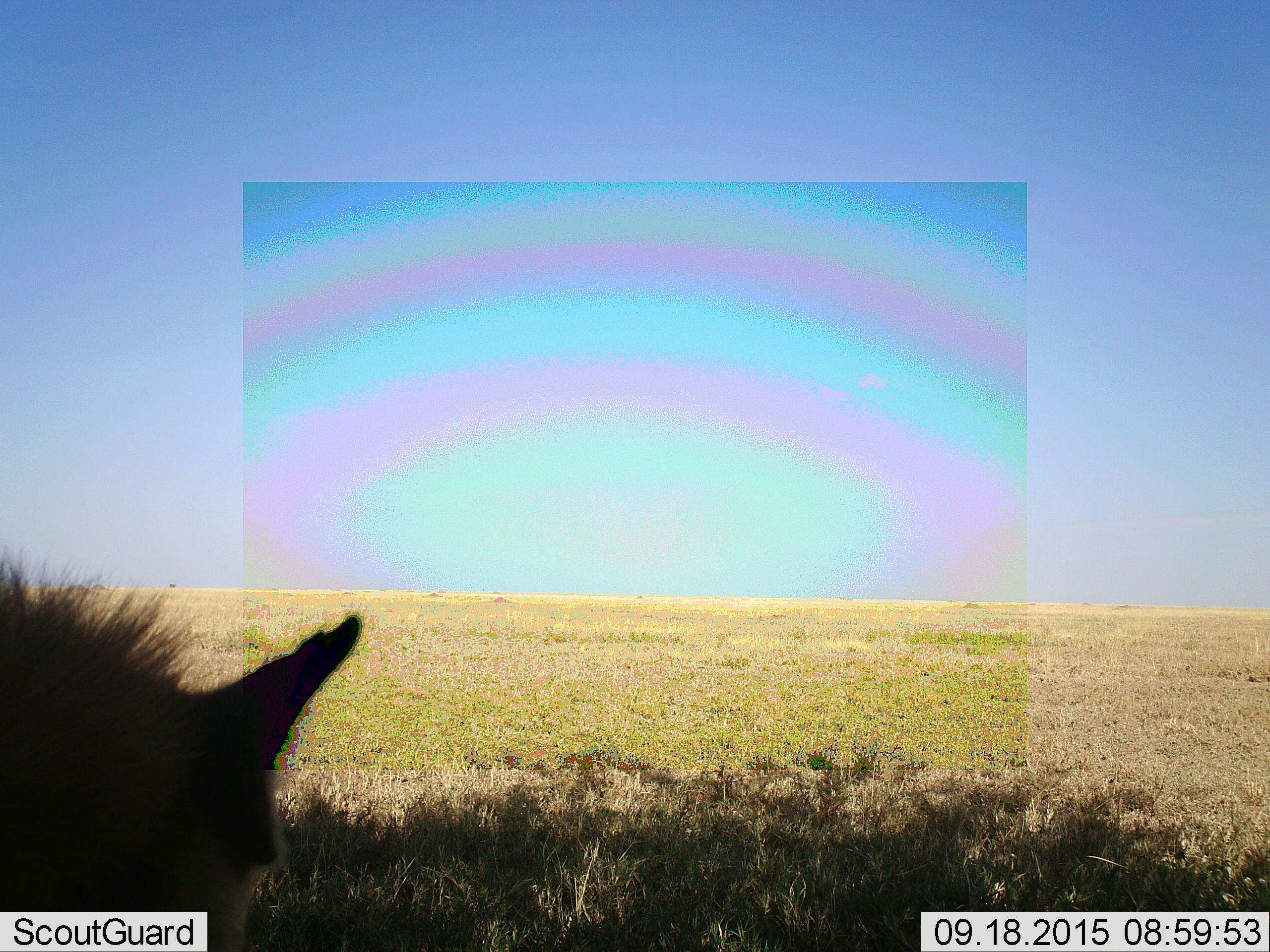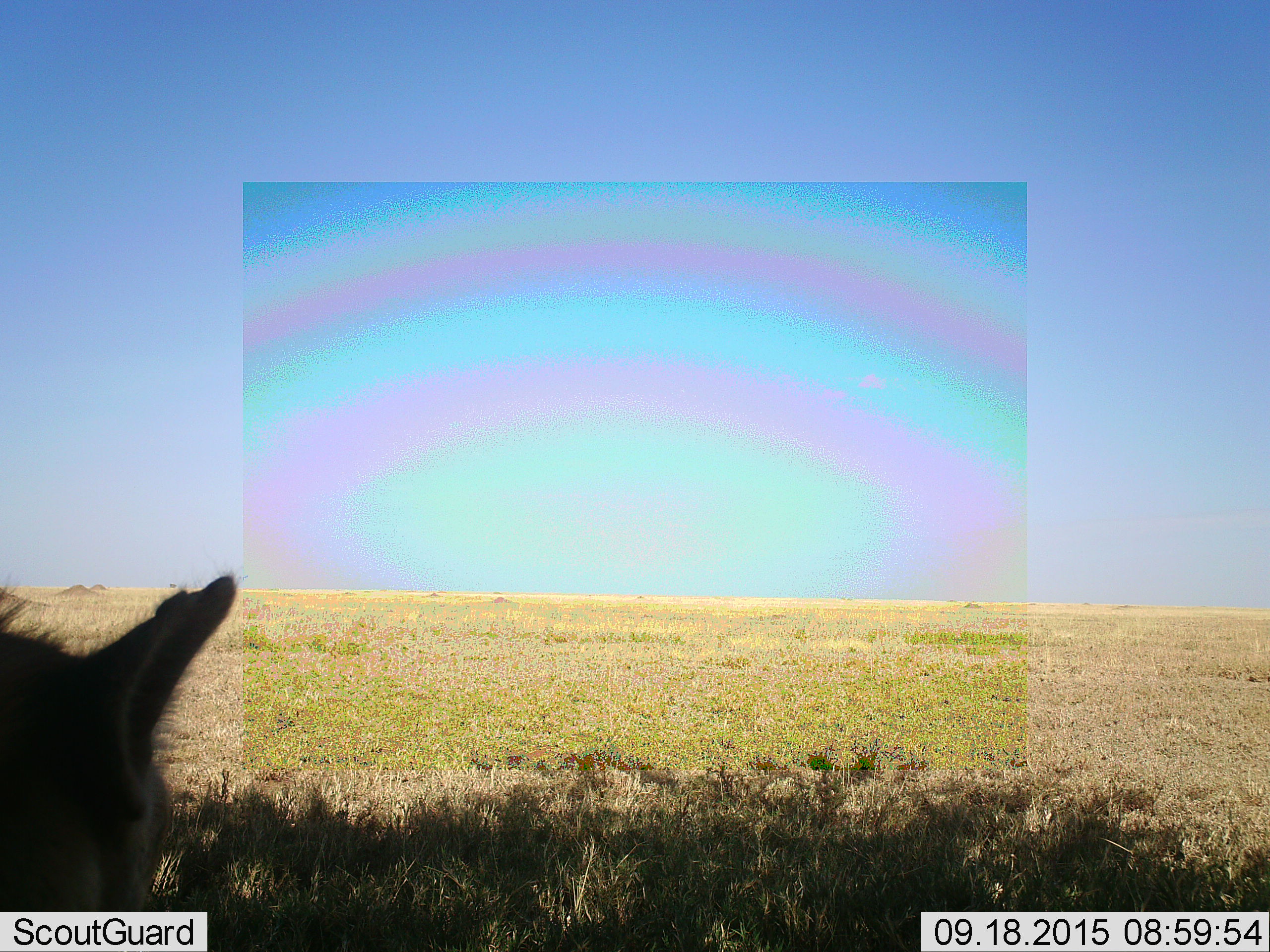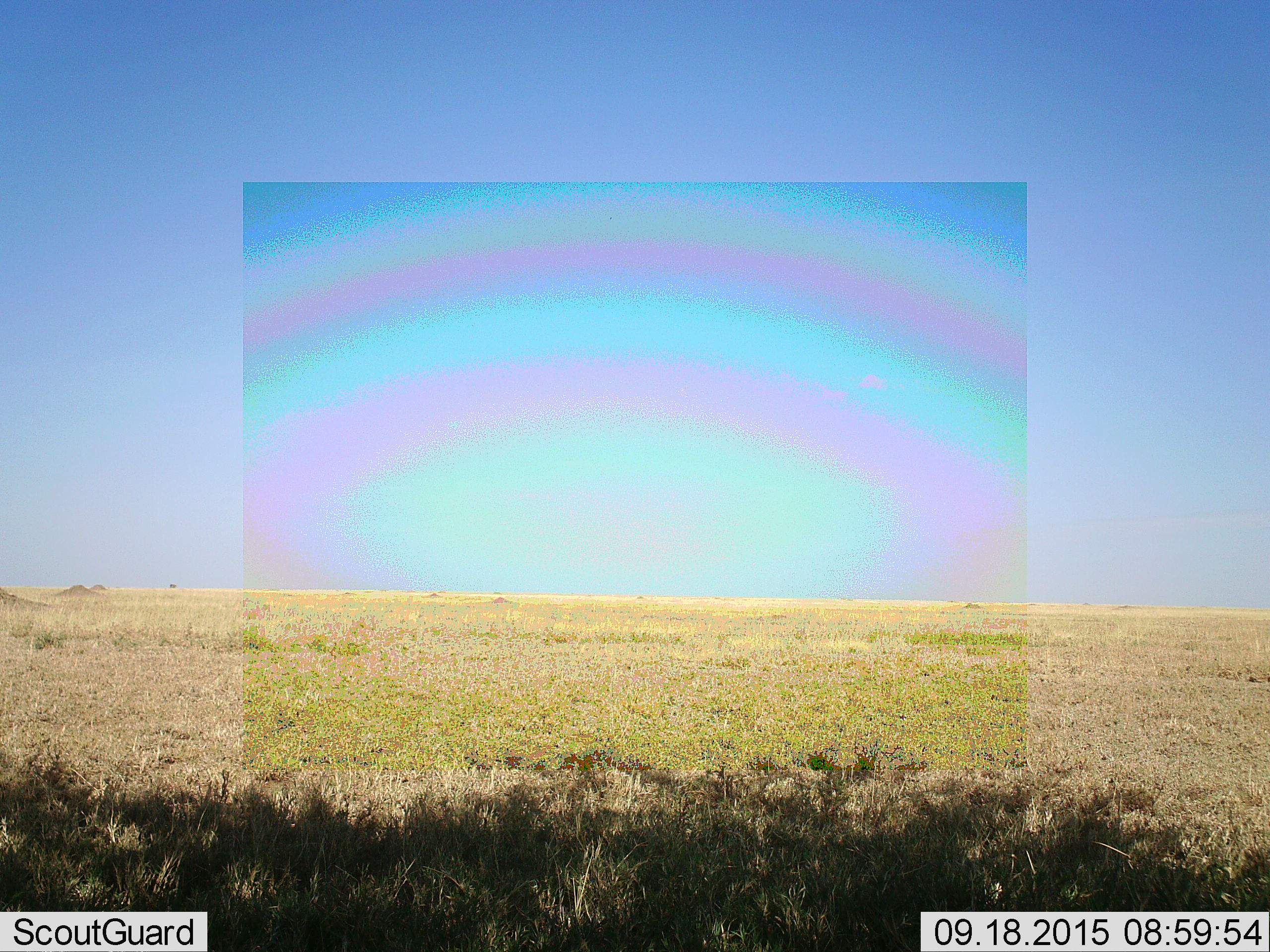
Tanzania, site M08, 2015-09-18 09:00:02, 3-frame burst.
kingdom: Animalia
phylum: Chordata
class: Mammalia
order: Carnivora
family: Hyaenidae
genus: Crocuta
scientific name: Crocuta crocuta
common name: spotted hyena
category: hyenaspotted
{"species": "hyenaspotted (spotted hyena) (Crocuta crocuta)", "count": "1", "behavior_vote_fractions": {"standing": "0%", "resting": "50%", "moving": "50%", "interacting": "0%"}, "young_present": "0%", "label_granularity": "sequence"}